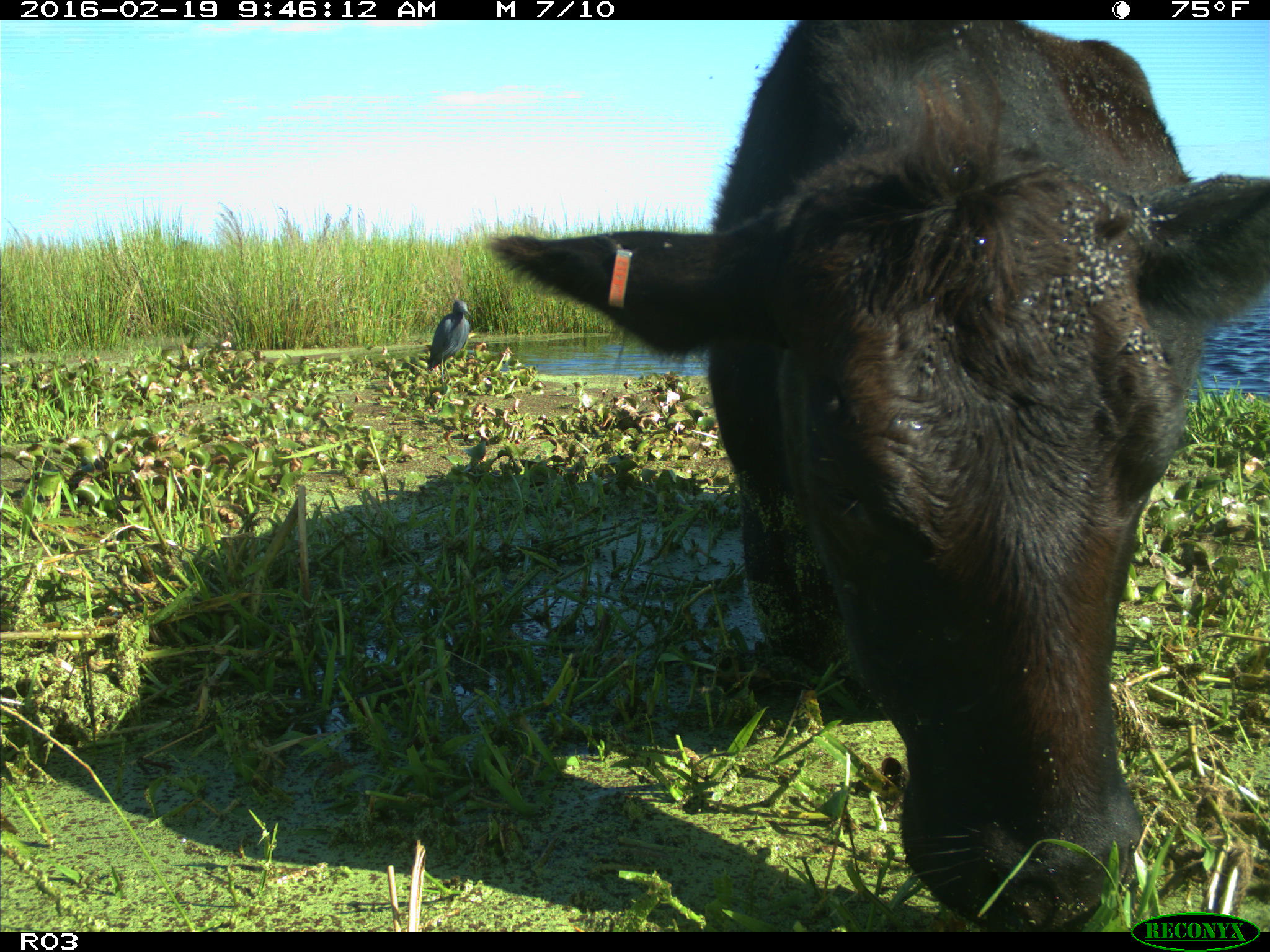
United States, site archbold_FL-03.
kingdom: Animalia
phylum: Chordata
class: Mammalia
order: Artiodactyla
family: Bovidae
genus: Bos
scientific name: Bos taurus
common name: domestic cow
Bos taurus (domestic cow).